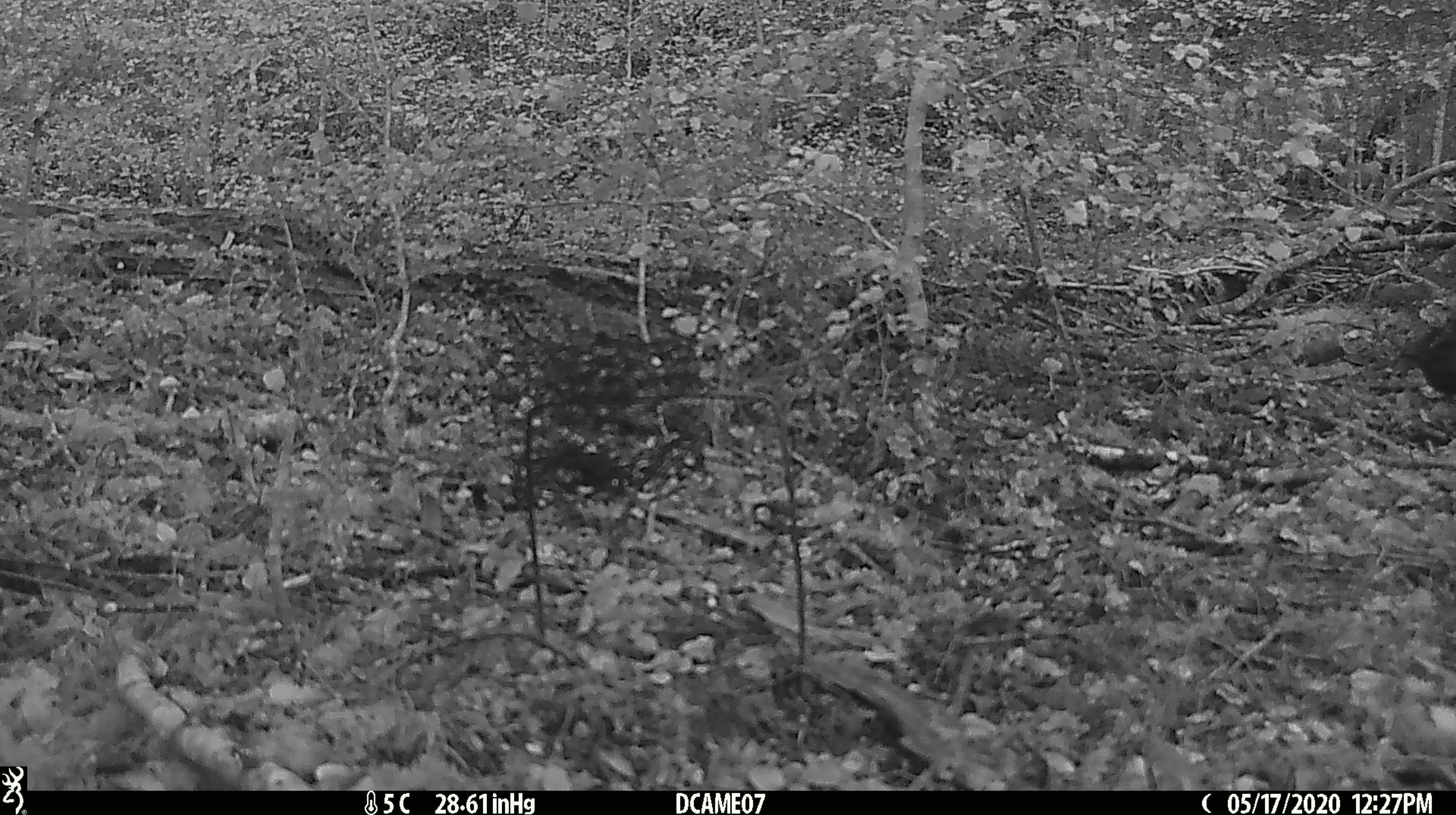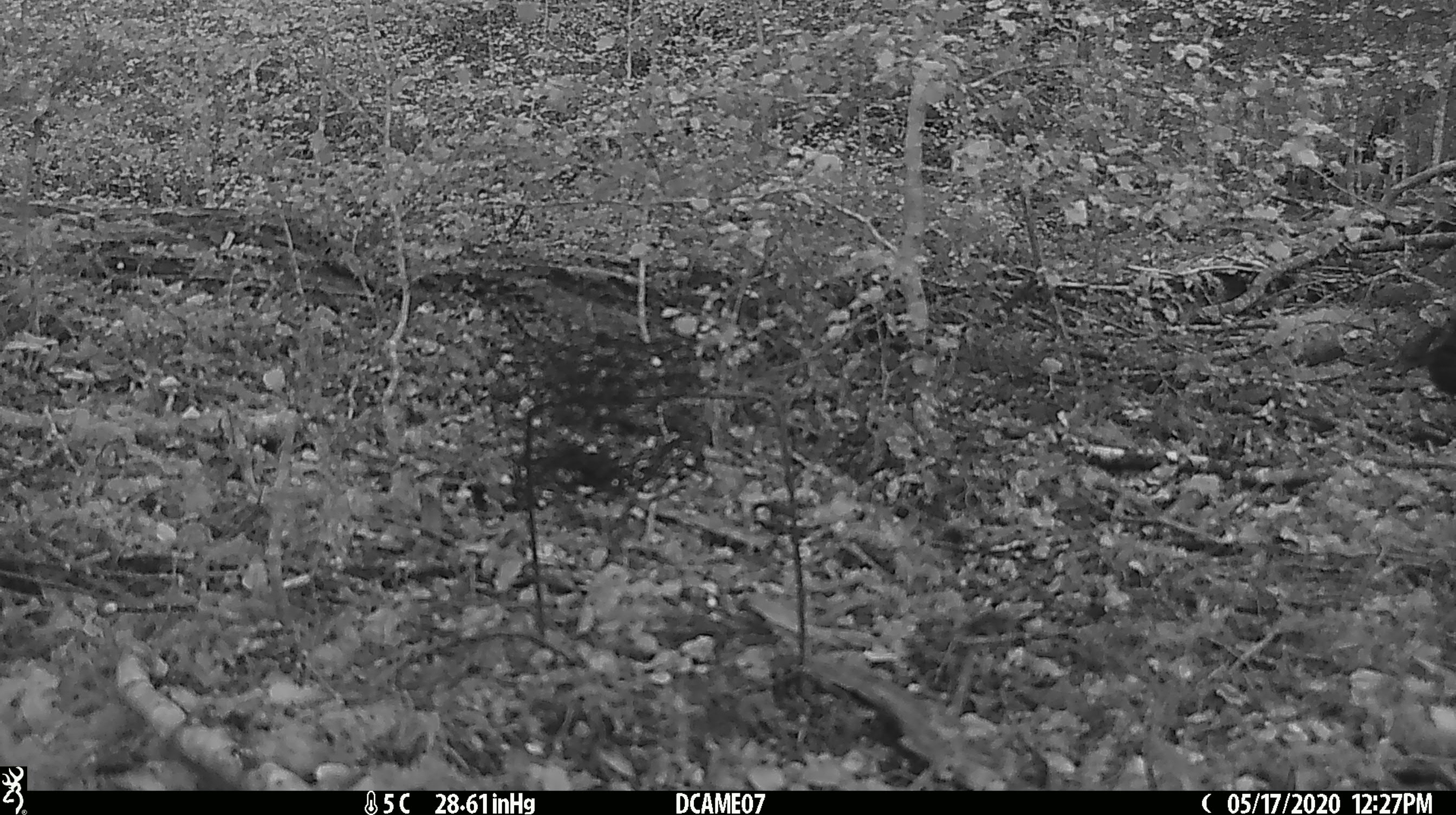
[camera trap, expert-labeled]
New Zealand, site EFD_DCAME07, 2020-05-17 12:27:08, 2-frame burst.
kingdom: Animalia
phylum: Chordata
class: Aves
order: Passeriformes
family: Turdidae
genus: Turdus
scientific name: Turdus merula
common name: eurasian blackbird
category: blackbird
Blackbird (eurasian blackbird) (Turdus merula).